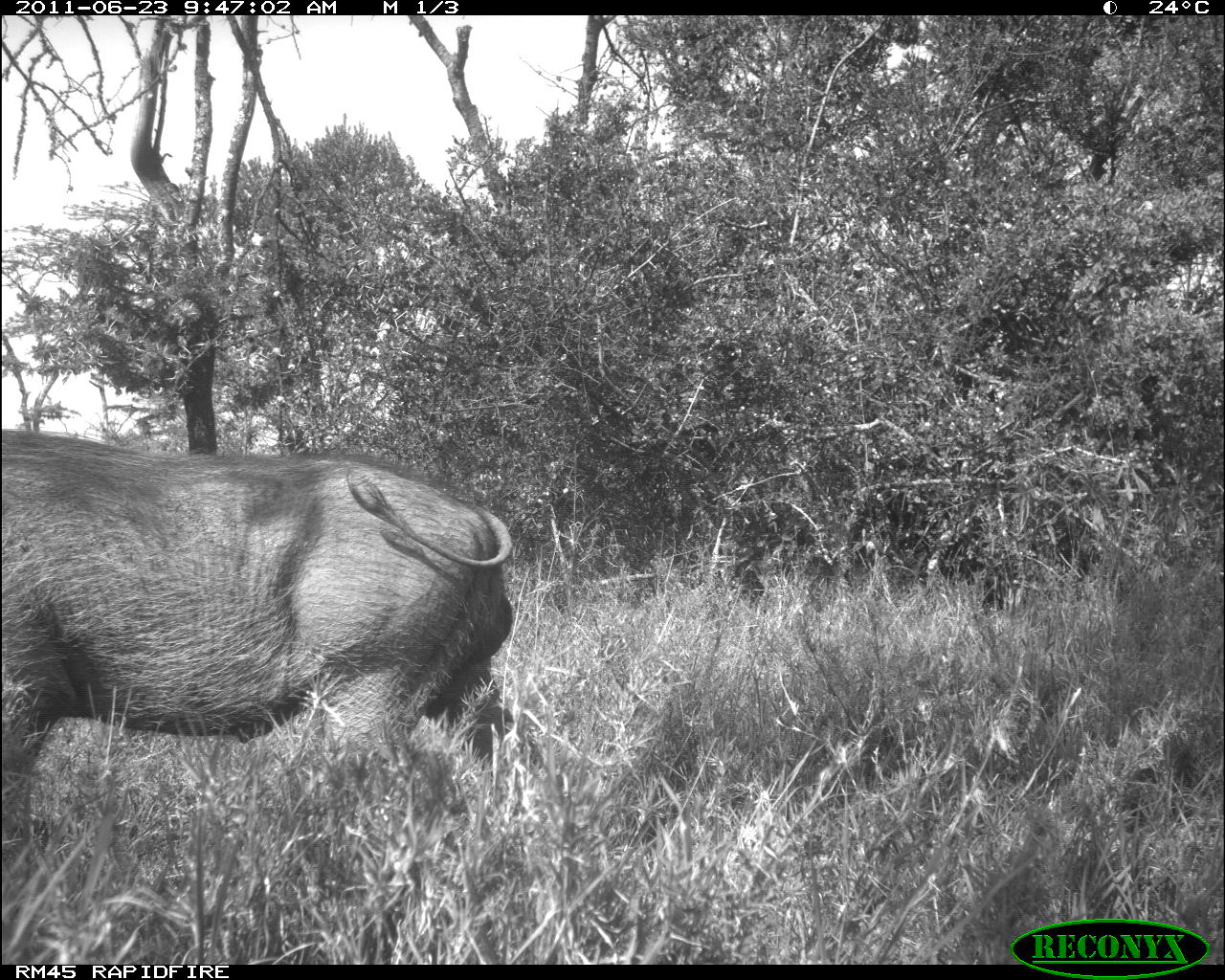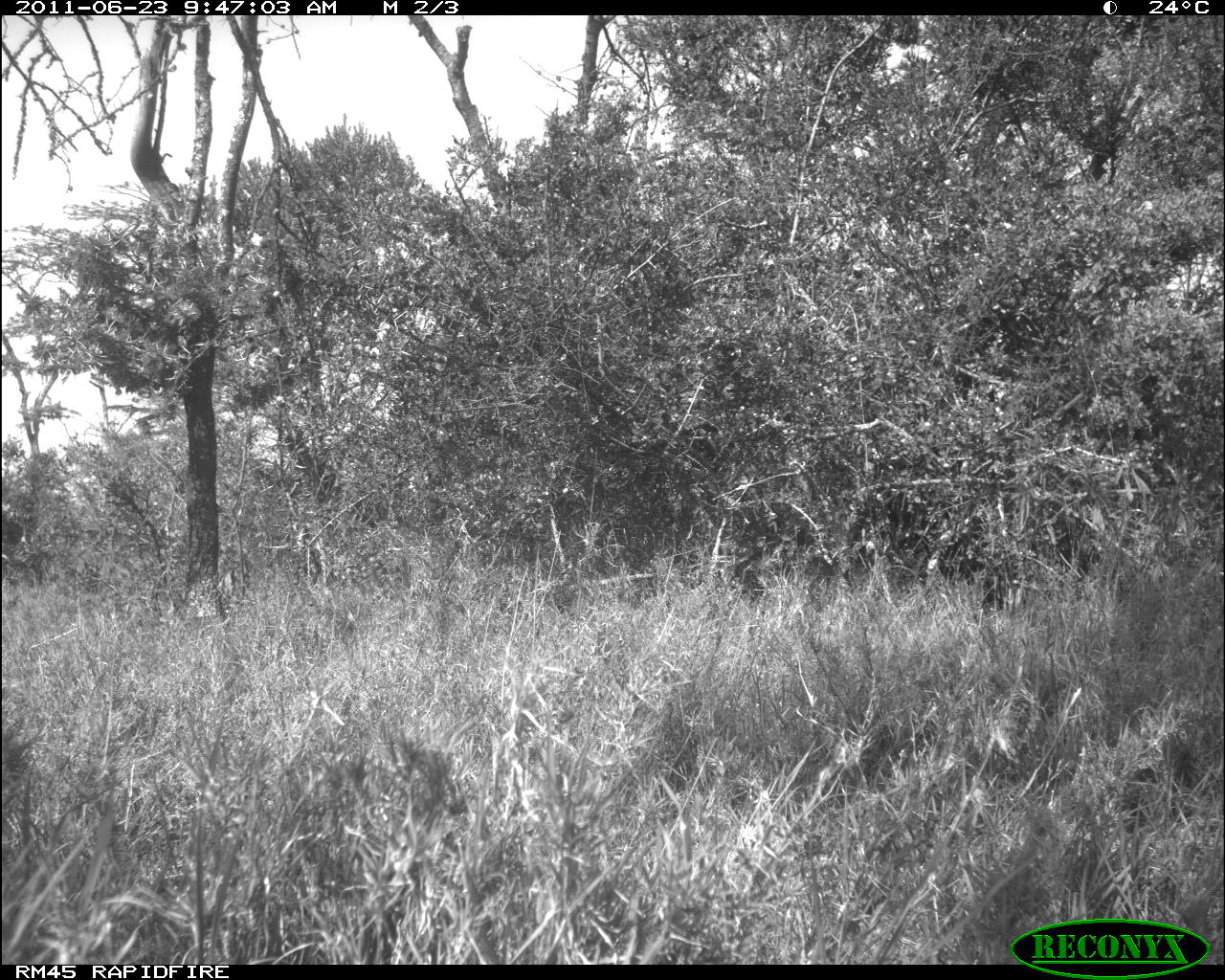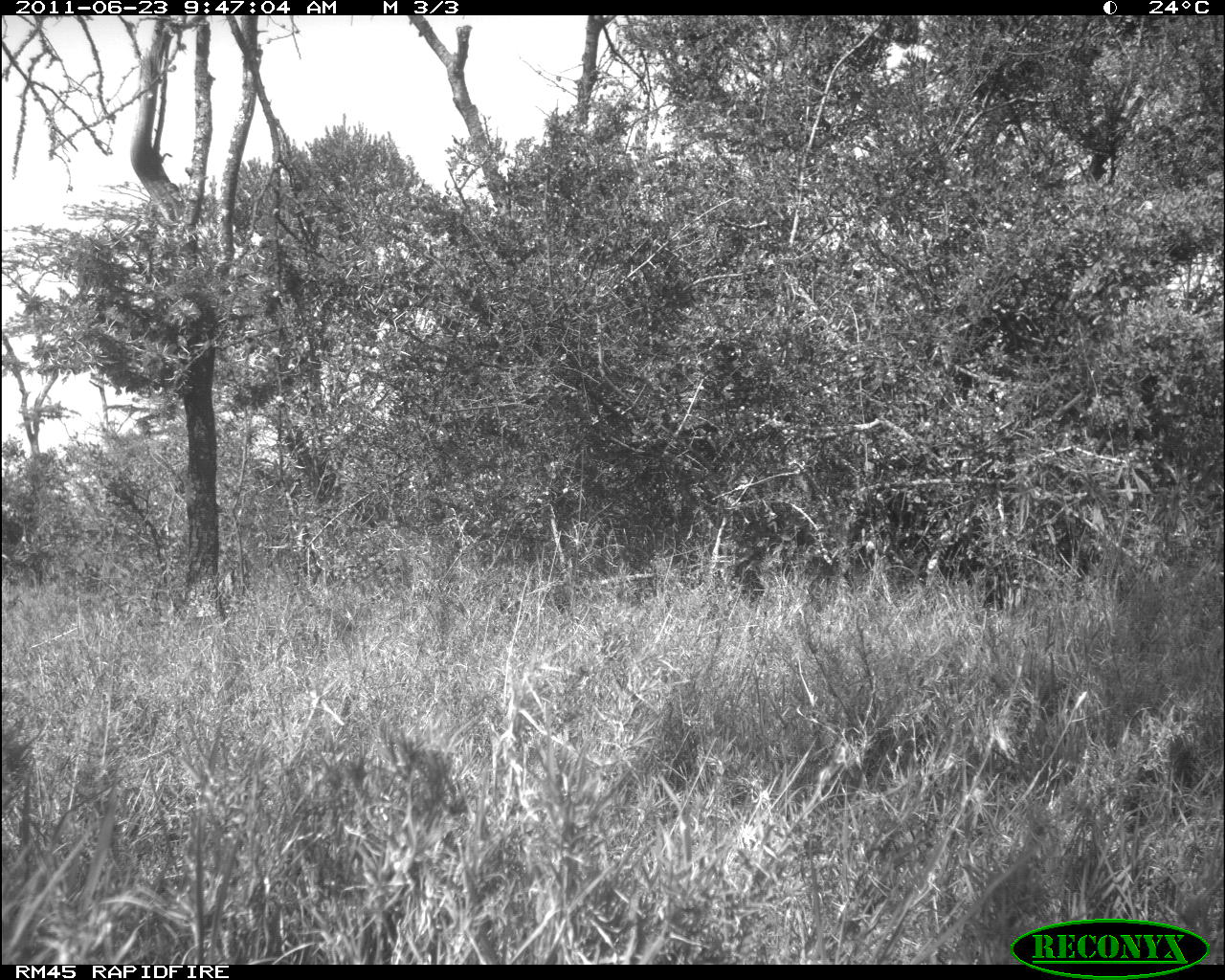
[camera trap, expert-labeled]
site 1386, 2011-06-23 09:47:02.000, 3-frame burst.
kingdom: Animalia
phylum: Chordata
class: Mammalia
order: Artiodactyla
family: Suidae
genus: Phacochoerus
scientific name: Phacochoerus africanus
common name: common warthog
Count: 1.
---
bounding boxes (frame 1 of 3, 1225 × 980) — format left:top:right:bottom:
phacochoerus africanus: 0:424:548:828